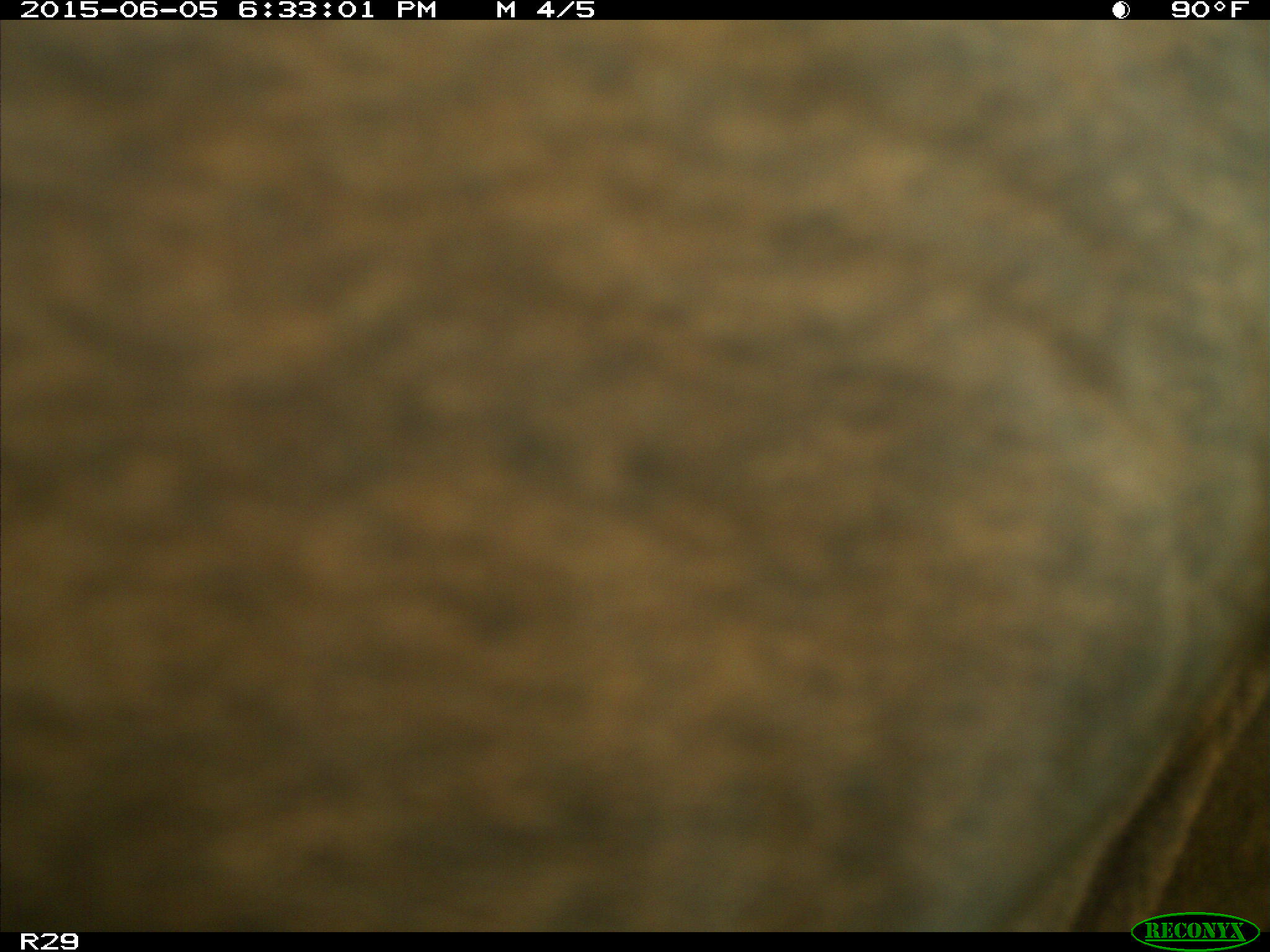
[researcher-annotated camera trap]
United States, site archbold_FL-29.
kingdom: Animalia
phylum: Chordata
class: Mammalia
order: Artiodactyla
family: Bovidae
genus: Bos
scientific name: Bos taurus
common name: domestic cow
Bos taurus (domestic cow).